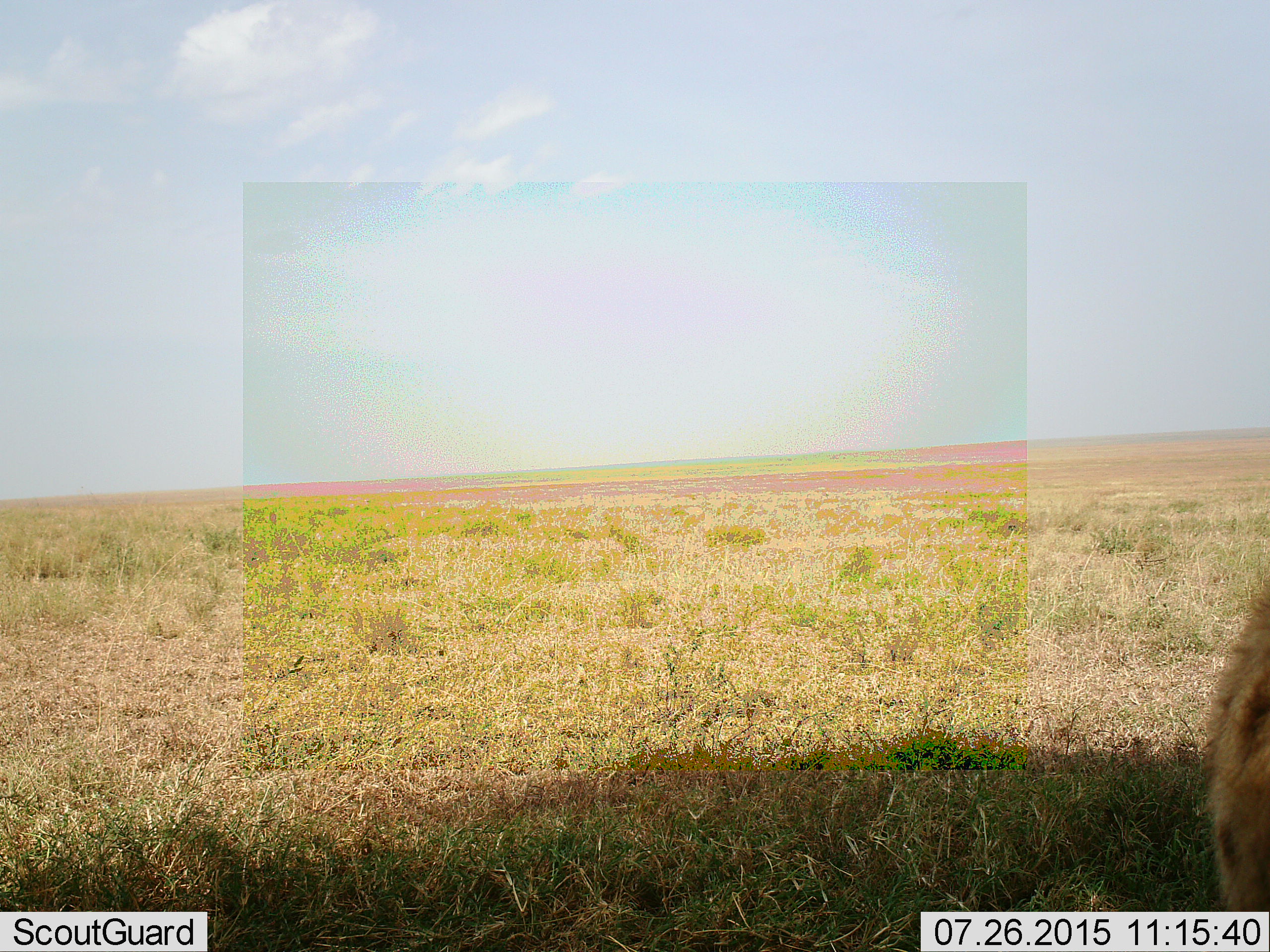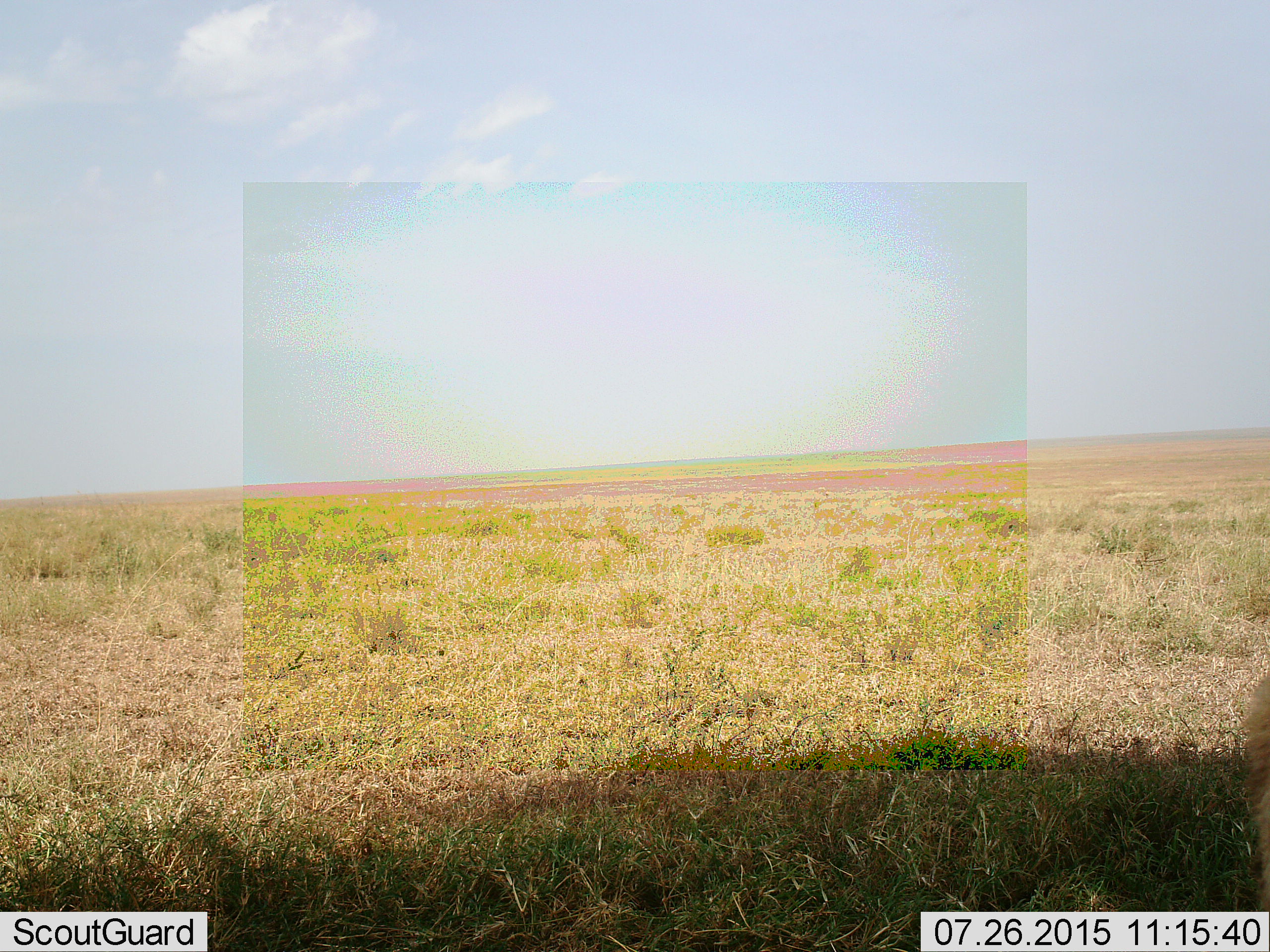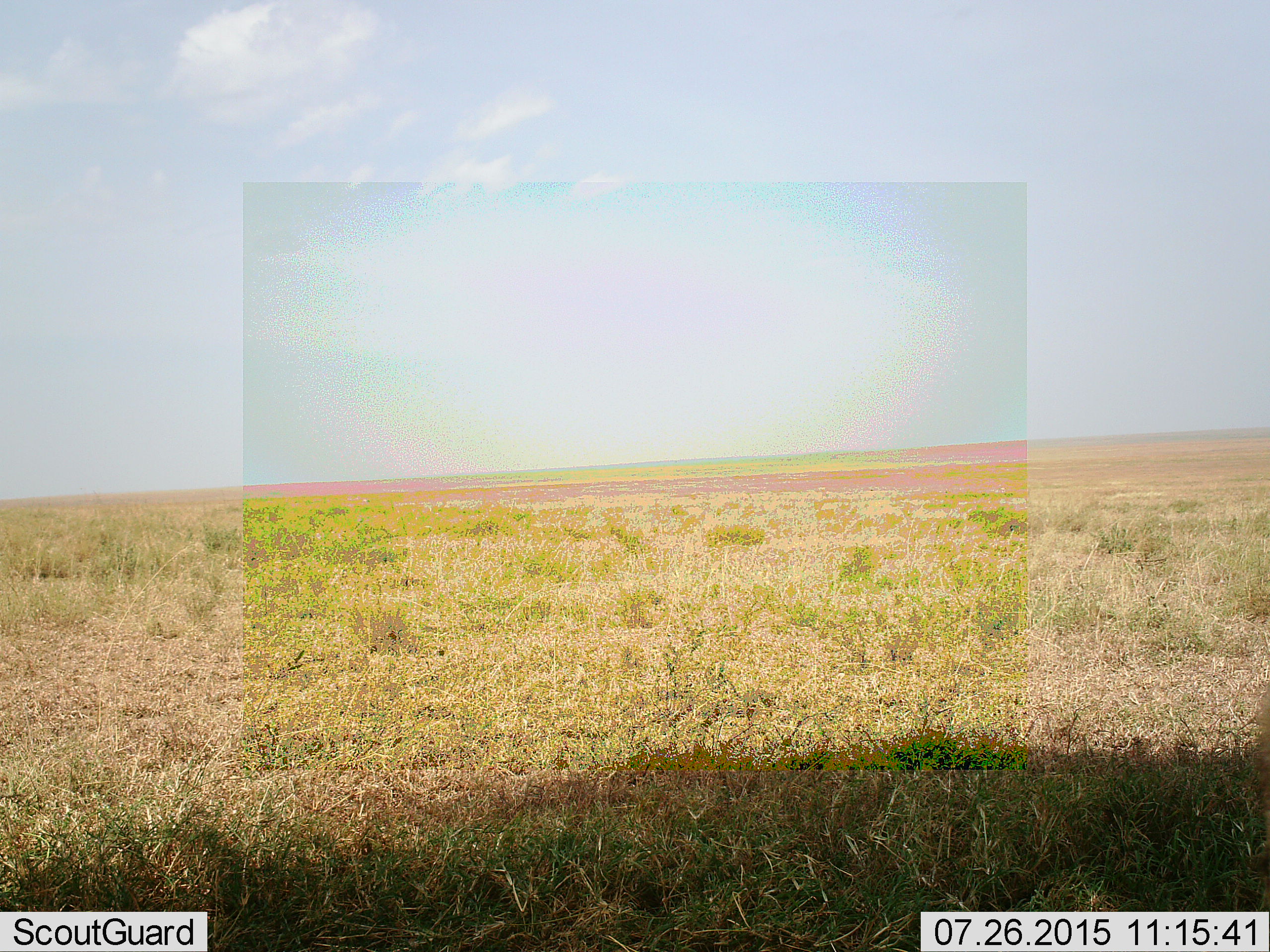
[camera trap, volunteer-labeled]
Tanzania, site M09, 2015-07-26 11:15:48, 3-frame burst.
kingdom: Animalia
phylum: Chordata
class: Mammalia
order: Carnivora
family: Hyaenidae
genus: Crocuta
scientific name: Crocuta crocuta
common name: spotted hyena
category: hyenaspotted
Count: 1.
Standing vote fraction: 50%.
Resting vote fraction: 25%.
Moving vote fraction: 25%.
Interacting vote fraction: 0%.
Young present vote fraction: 0%.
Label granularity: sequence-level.